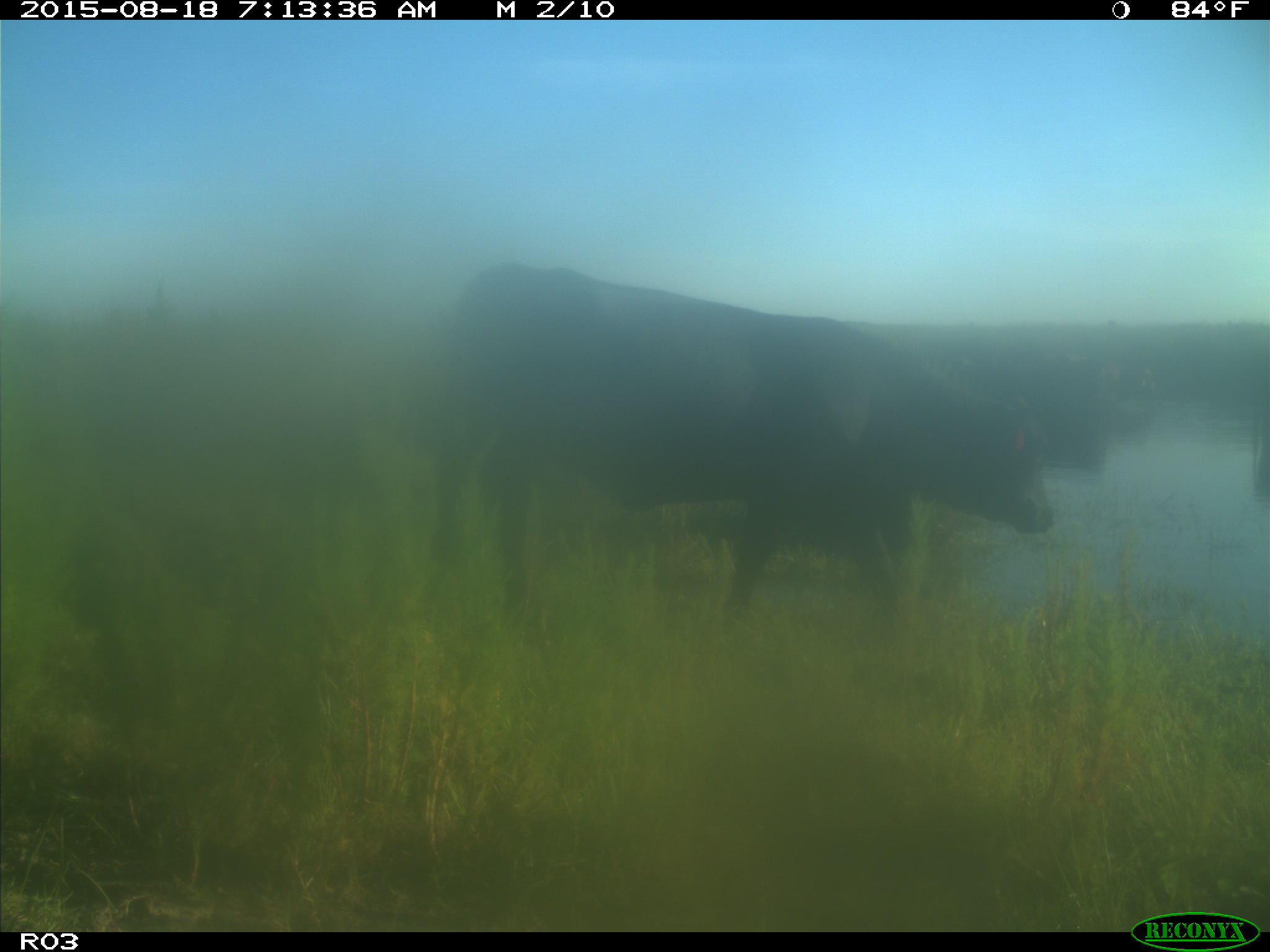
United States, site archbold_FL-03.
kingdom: Animalia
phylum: Chordata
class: Mammalia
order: Artiodactyla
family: Bovidae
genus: Bos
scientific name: Bos taurus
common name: domestic cow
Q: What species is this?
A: Bos taurus (domestic cow).